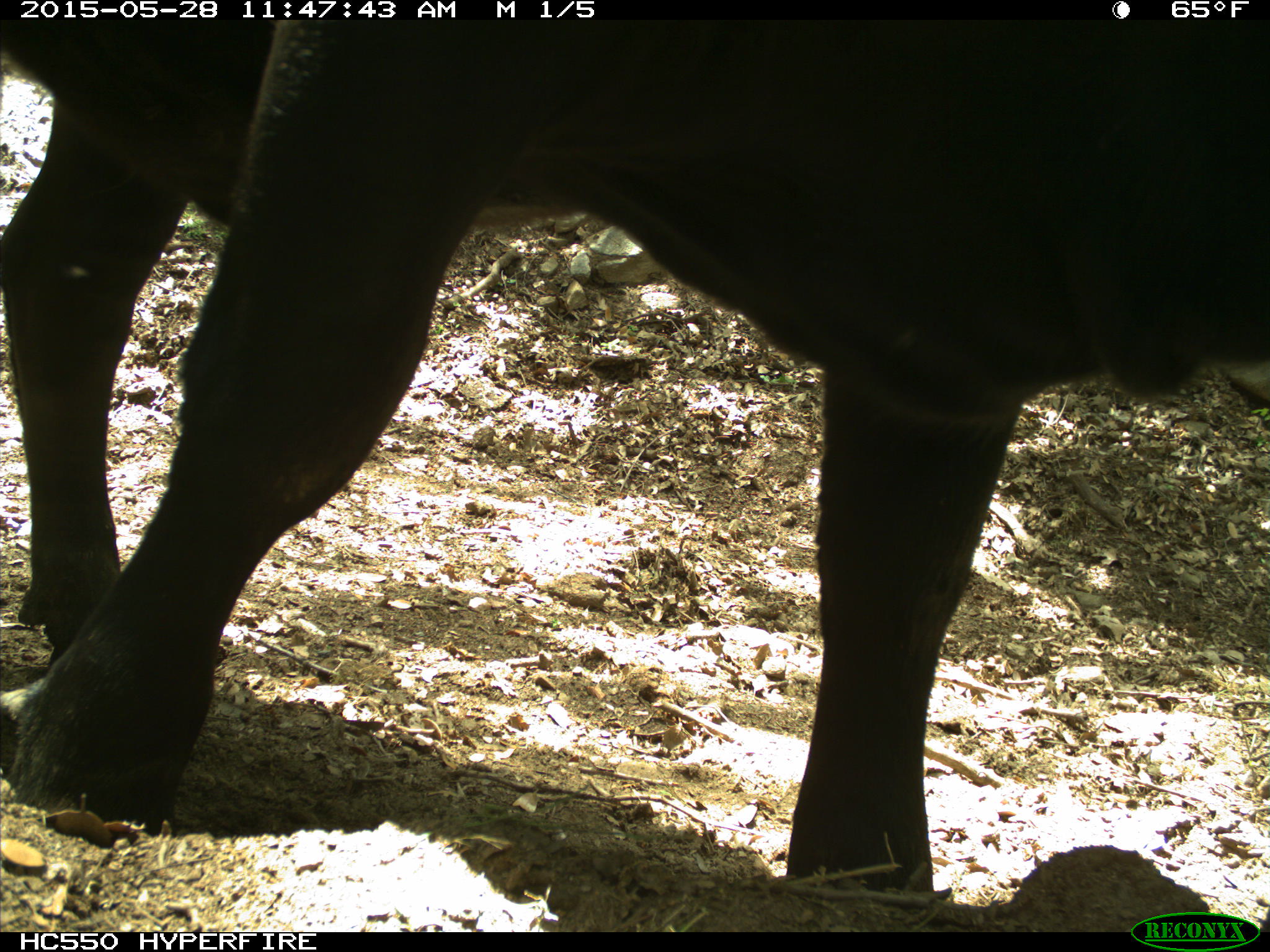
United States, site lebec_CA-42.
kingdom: Animalia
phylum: Chordata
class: Mammalia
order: Artiodactyla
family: Bovidae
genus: Bos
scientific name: Bos taurus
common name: domestic cow